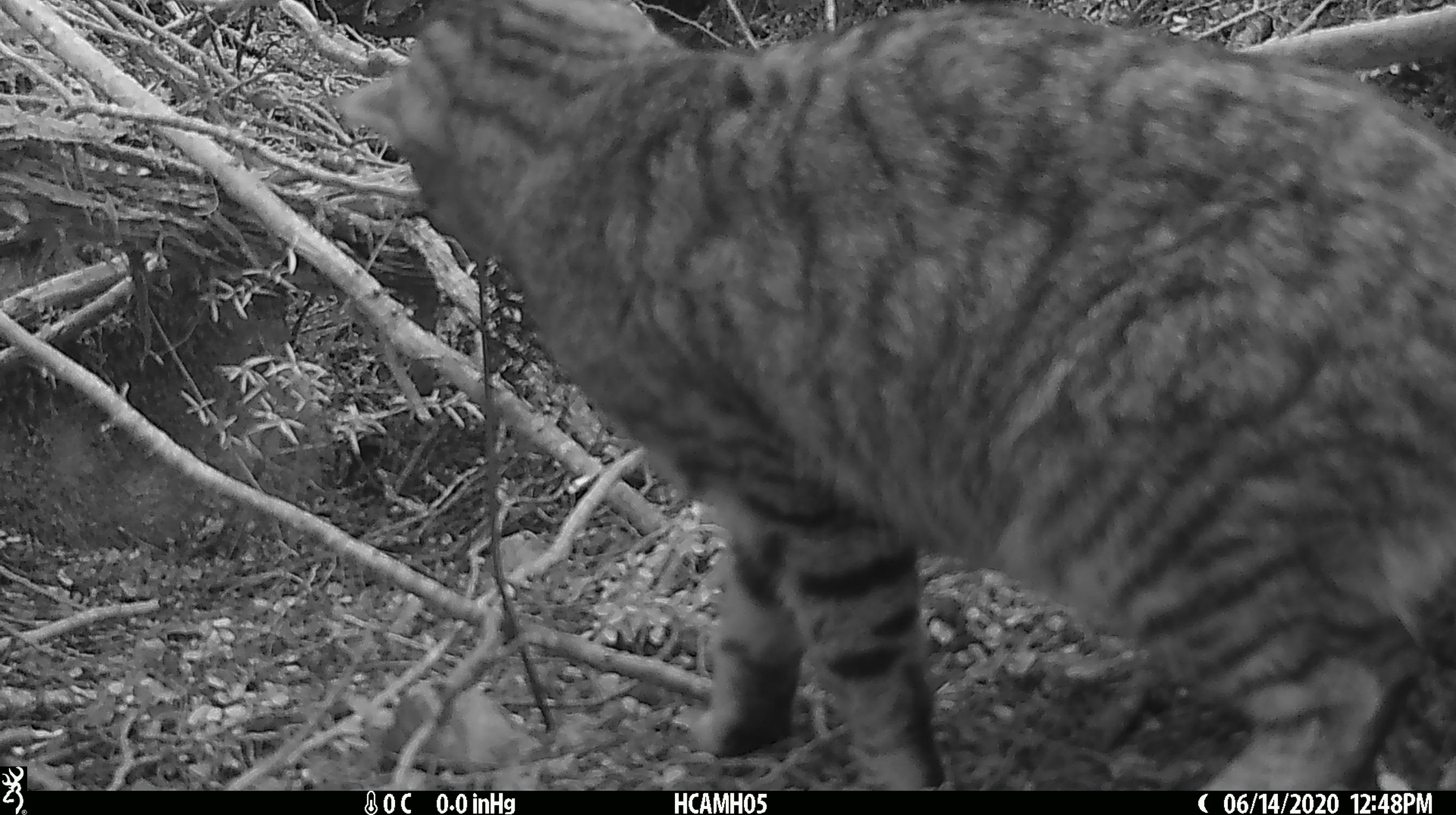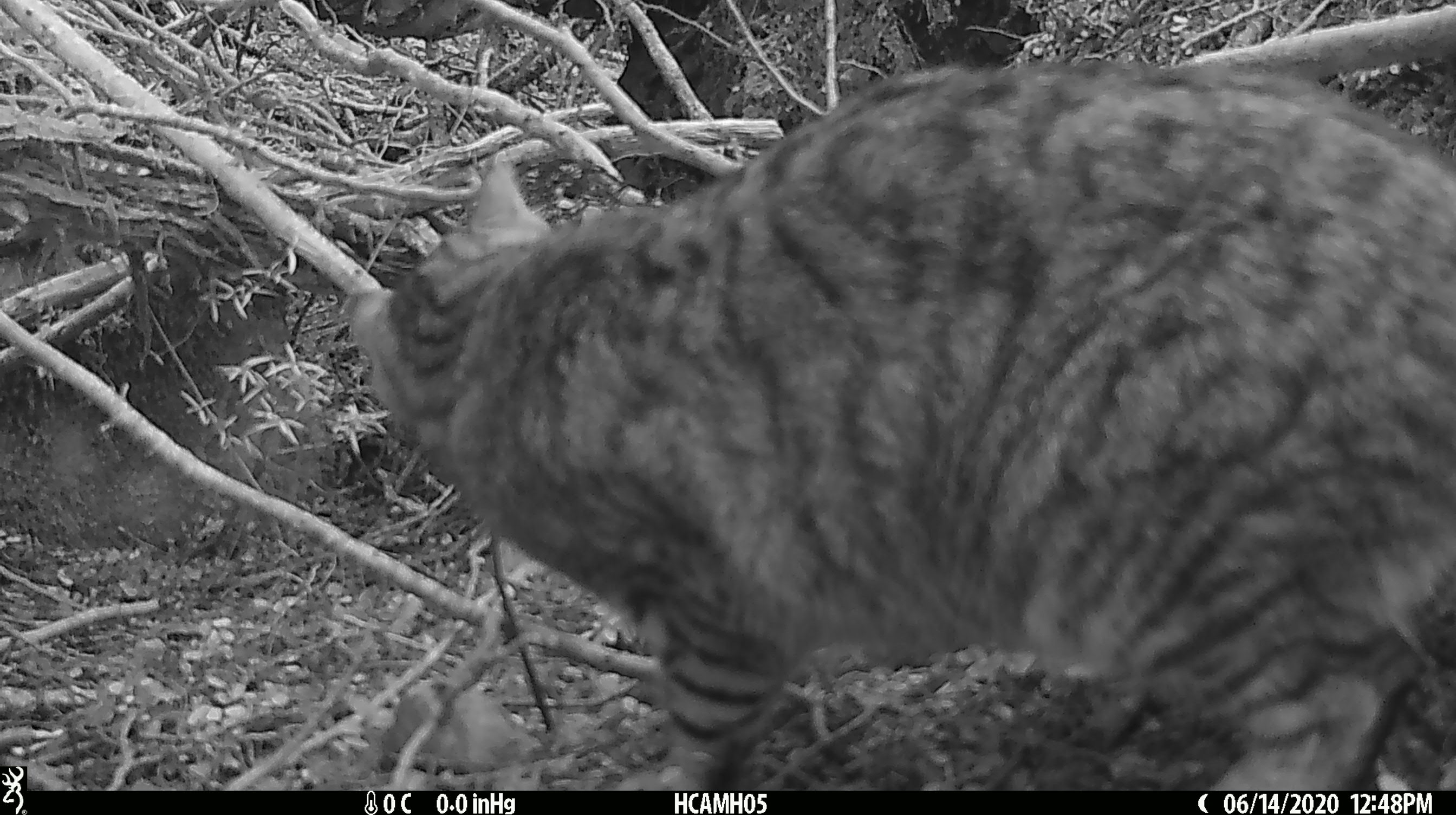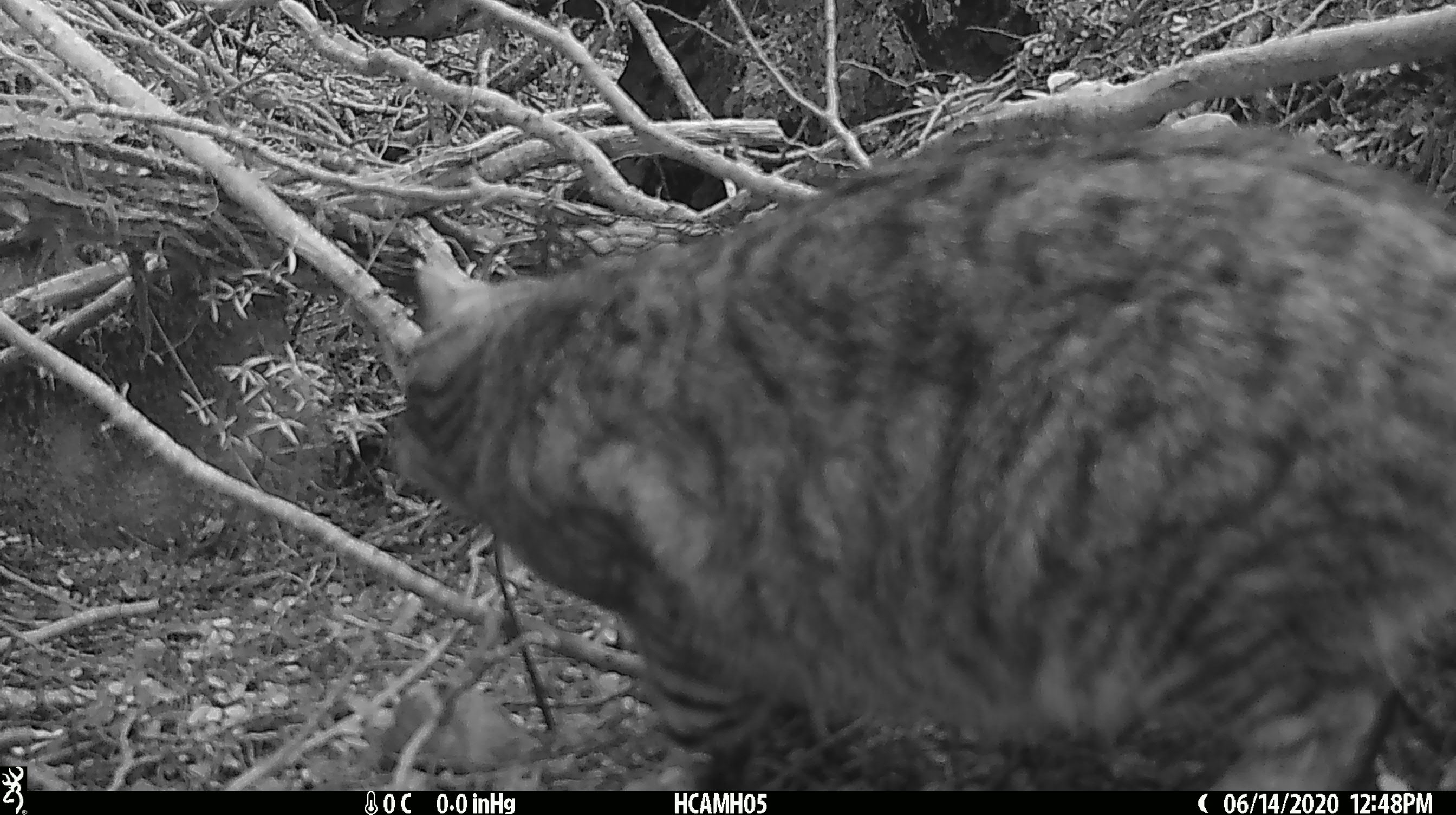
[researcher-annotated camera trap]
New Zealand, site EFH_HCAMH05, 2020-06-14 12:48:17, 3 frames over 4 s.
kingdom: Animalia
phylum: Chordata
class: Mammalia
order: Carnivora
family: Felidae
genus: Felis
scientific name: Felis catus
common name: domestic cat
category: cat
Cat (domestic cat) (Felis catus).